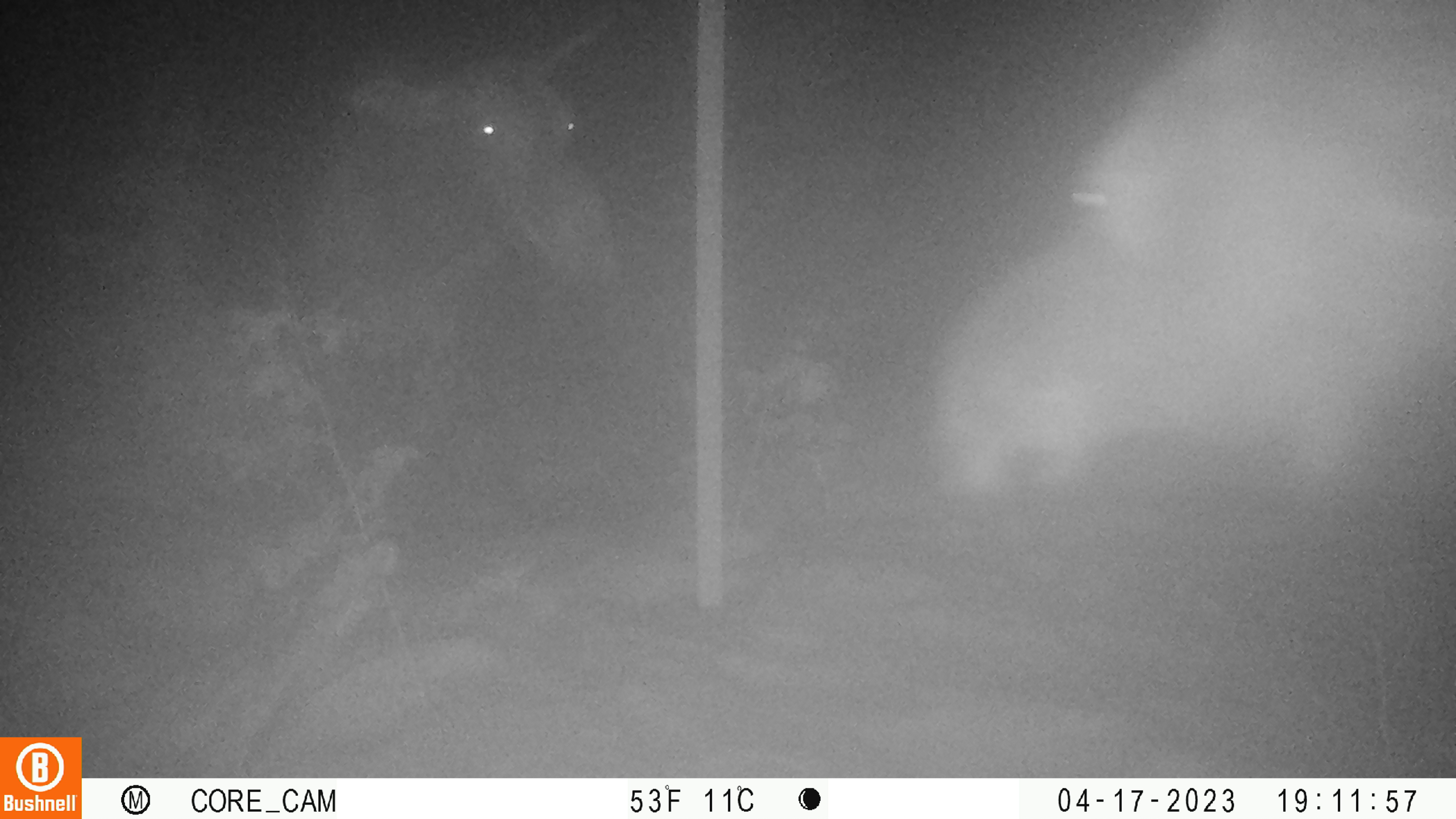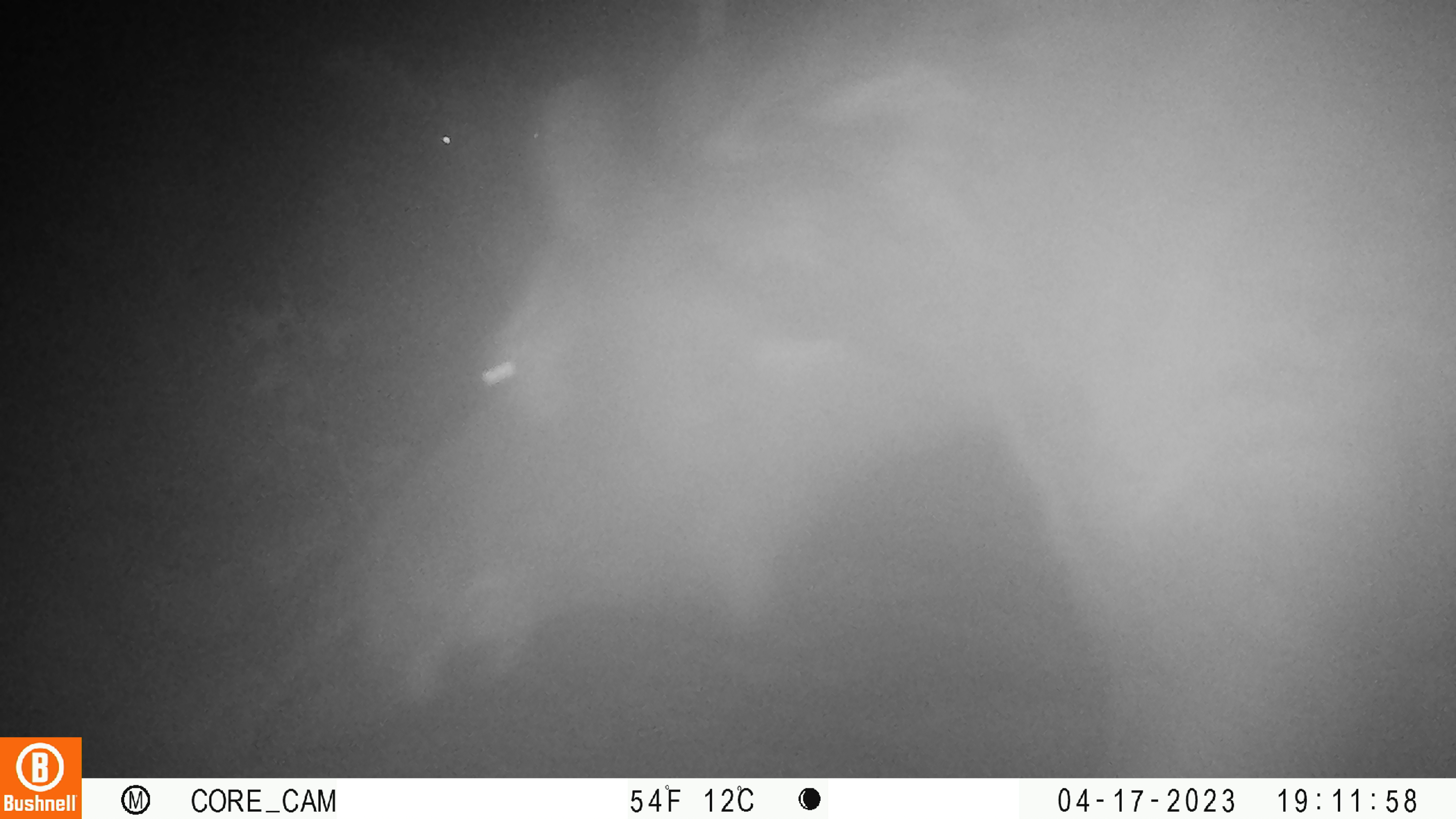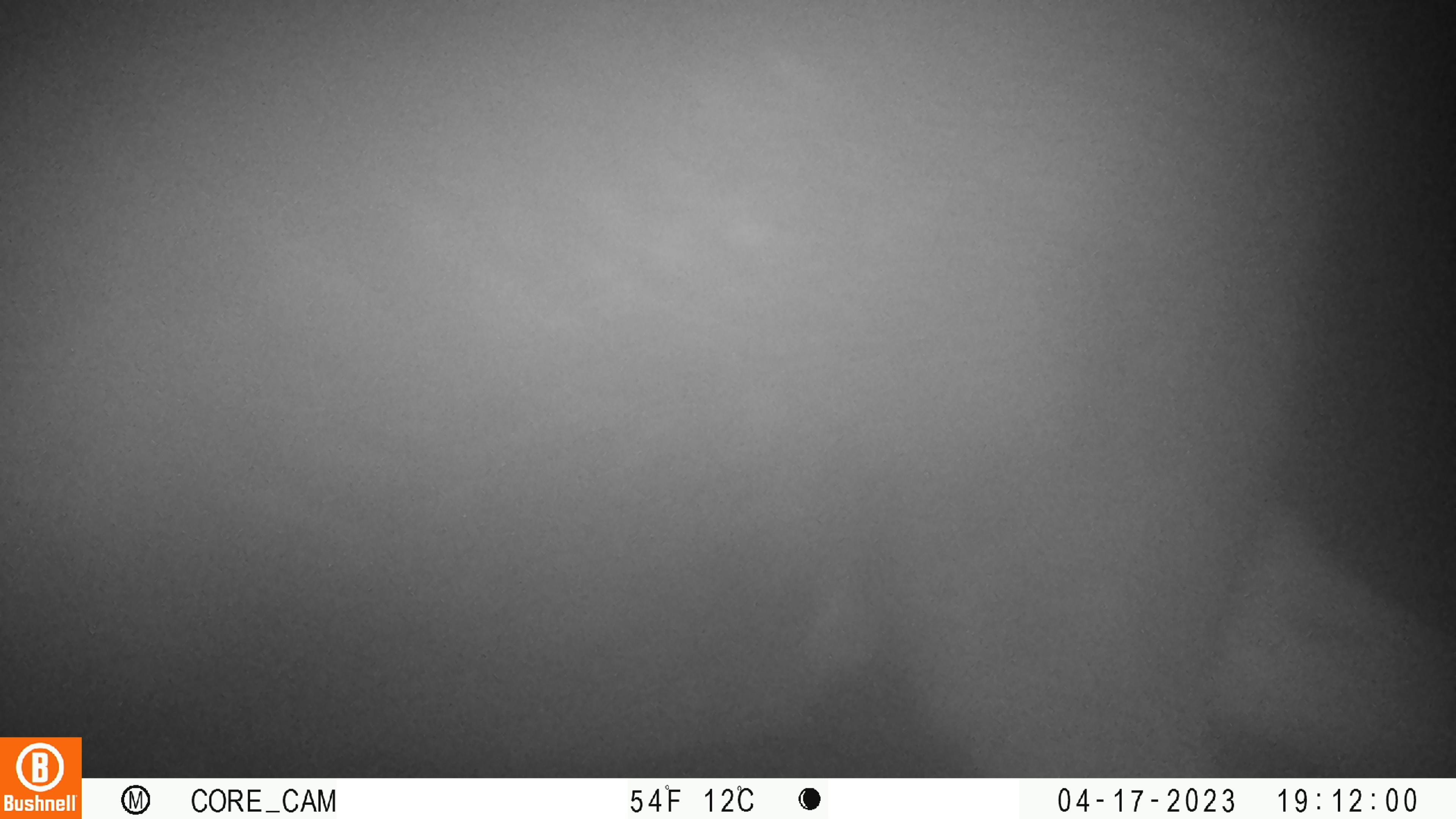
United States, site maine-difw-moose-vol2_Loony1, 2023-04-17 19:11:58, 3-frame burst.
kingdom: Animalia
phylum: Chordata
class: Mammalia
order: Artiodactyla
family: Cervidae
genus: Alces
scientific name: Alces alces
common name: moose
Moose (Alces alces).